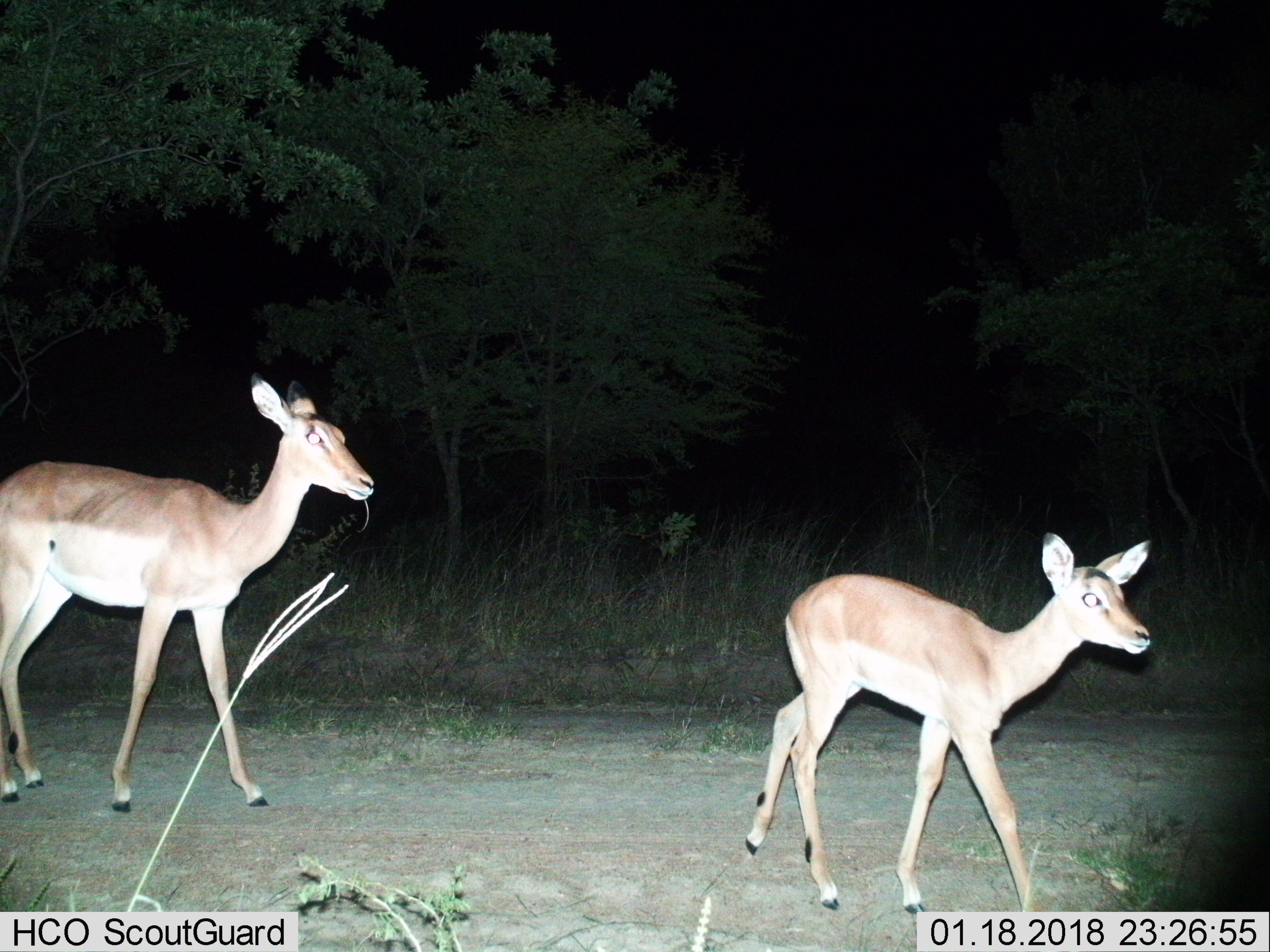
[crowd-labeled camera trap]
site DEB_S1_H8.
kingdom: Animalia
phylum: Chordata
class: Mammalia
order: Artiodactyla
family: Bovidae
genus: Aepyceros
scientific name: Aepyceros melampus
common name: impala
Impala (Aepyceros melampus), count 2. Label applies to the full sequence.